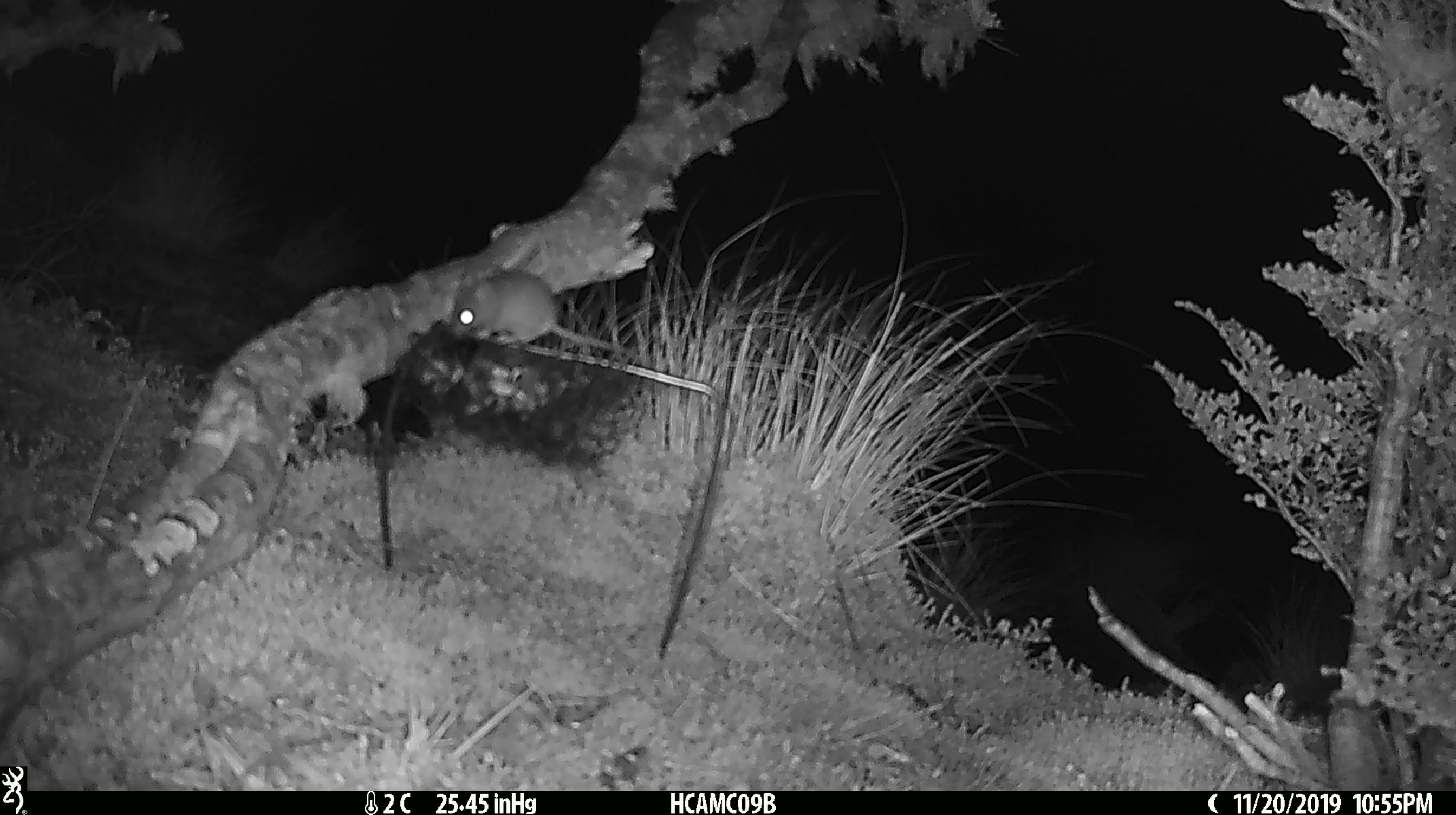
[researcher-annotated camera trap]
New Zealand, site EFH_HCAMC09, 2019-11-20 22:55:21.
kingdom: Animalia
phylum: Chordata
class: Mammalia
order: Rodentia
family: Muridae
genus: Mus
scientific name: Mus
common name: mouse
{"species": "mouse (Mus)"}